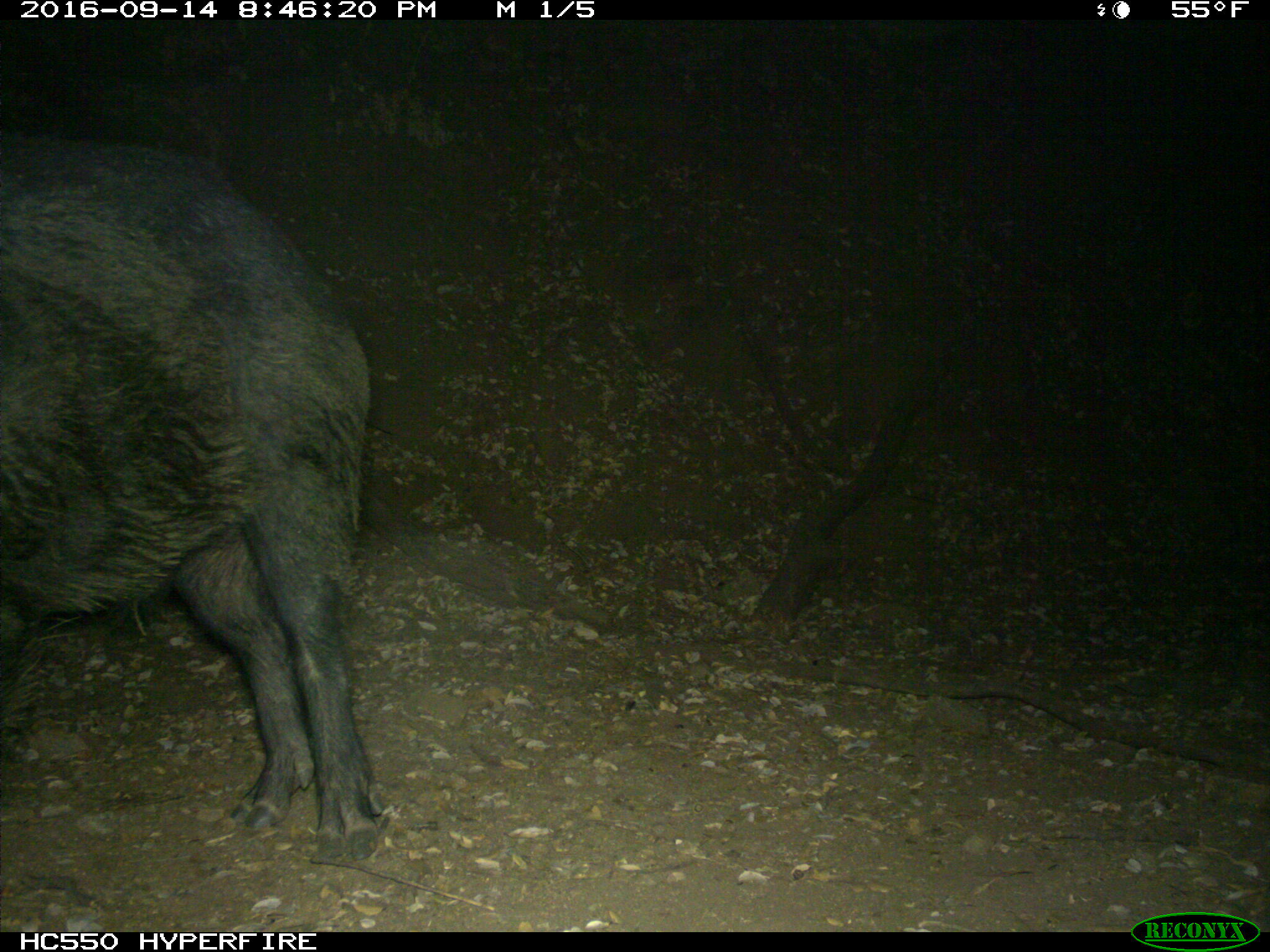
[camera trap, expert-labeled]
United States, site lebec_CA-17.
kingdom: Animalia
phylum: Chordata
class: Mammalia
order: Artiodactyla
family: Suidae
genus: Sus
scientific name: Sus scrofa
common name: wild boar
Sus scrofa (wild boar).